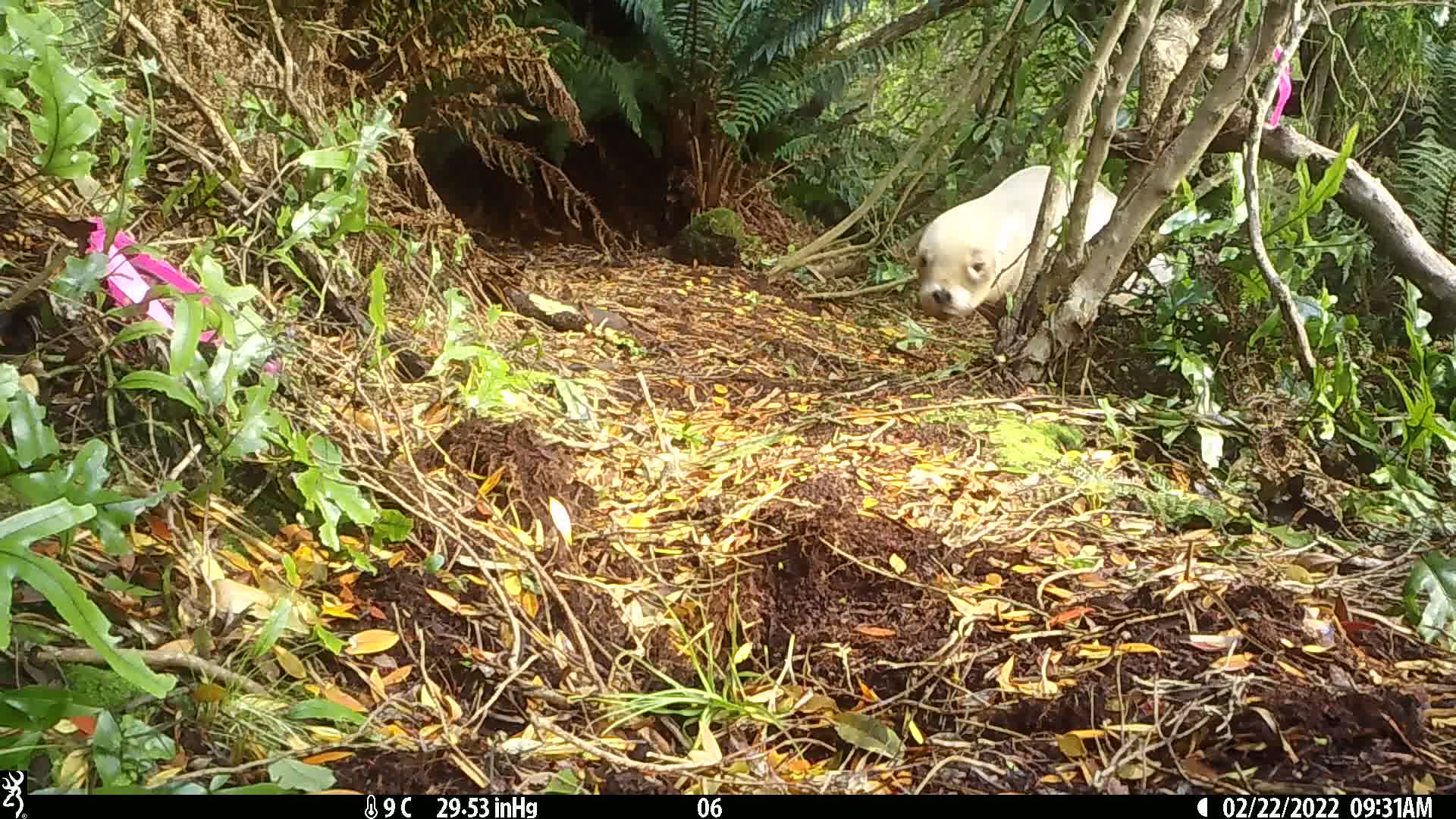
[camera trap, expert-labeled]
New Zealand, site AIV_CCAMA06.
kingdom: Animalia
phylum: Chordata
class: Mammalia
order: Carnivora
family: Otariidae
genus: Phocarctos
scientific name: Phocarctos hookeri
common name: new zealand sea lion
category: sealion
Sealion (new zealand sea lion) (Phocarctos hookeri).